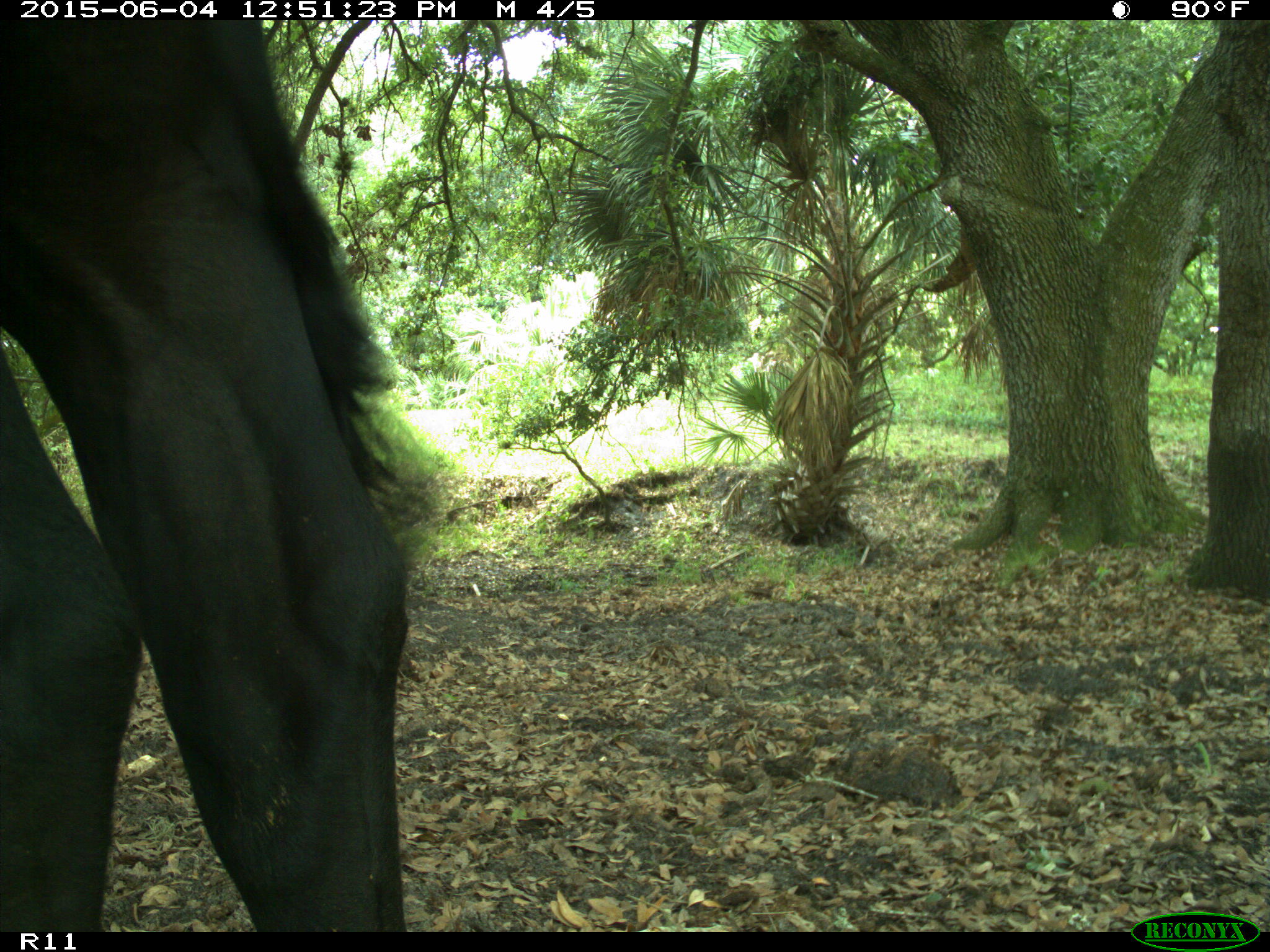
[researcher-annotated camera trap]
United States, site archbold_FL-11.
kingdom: Animalia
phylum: Chordata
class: Mammalia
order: Artiodactyla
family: Bovidae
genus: Bos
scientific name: Bos taurus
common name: domestic cow